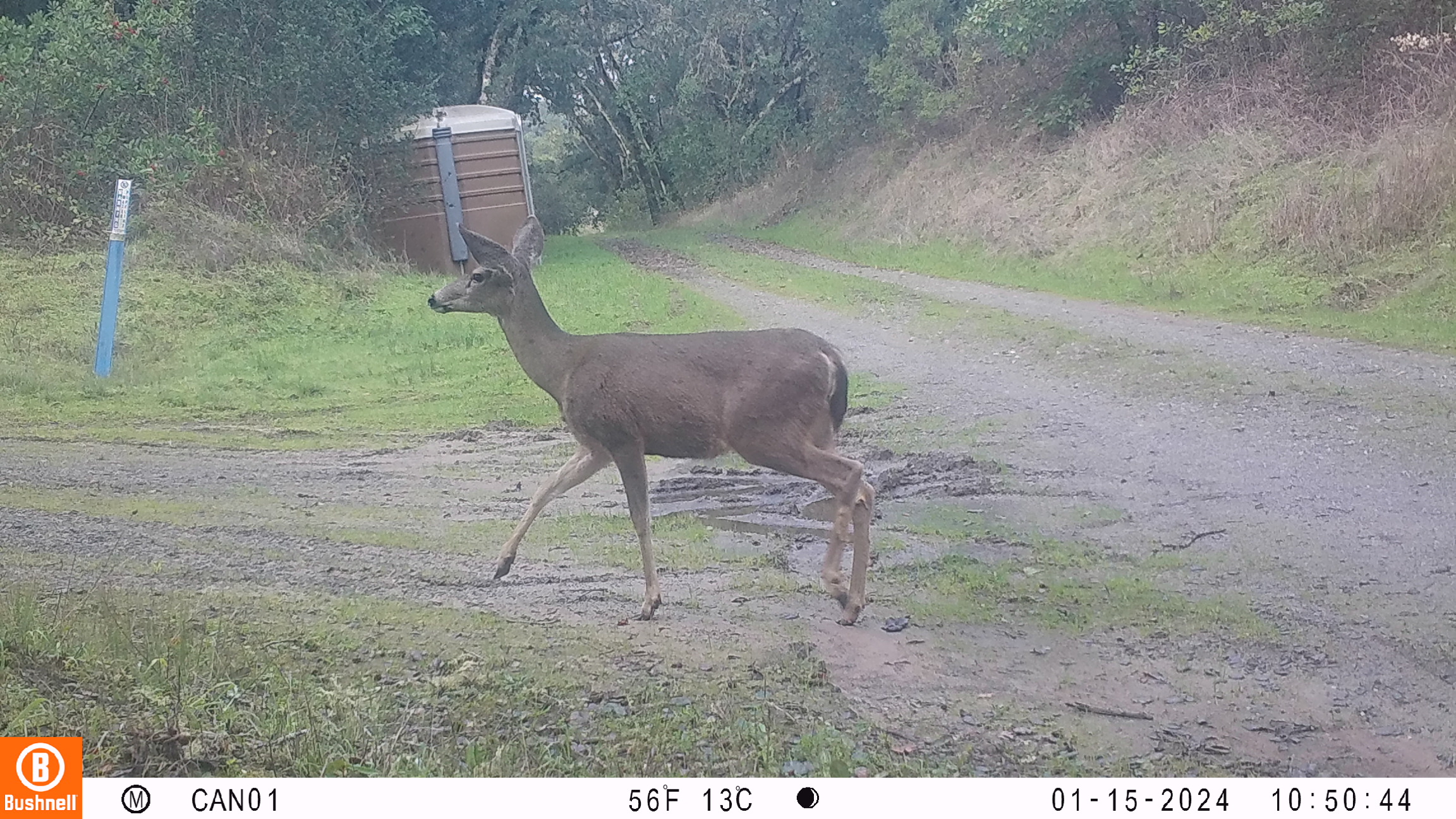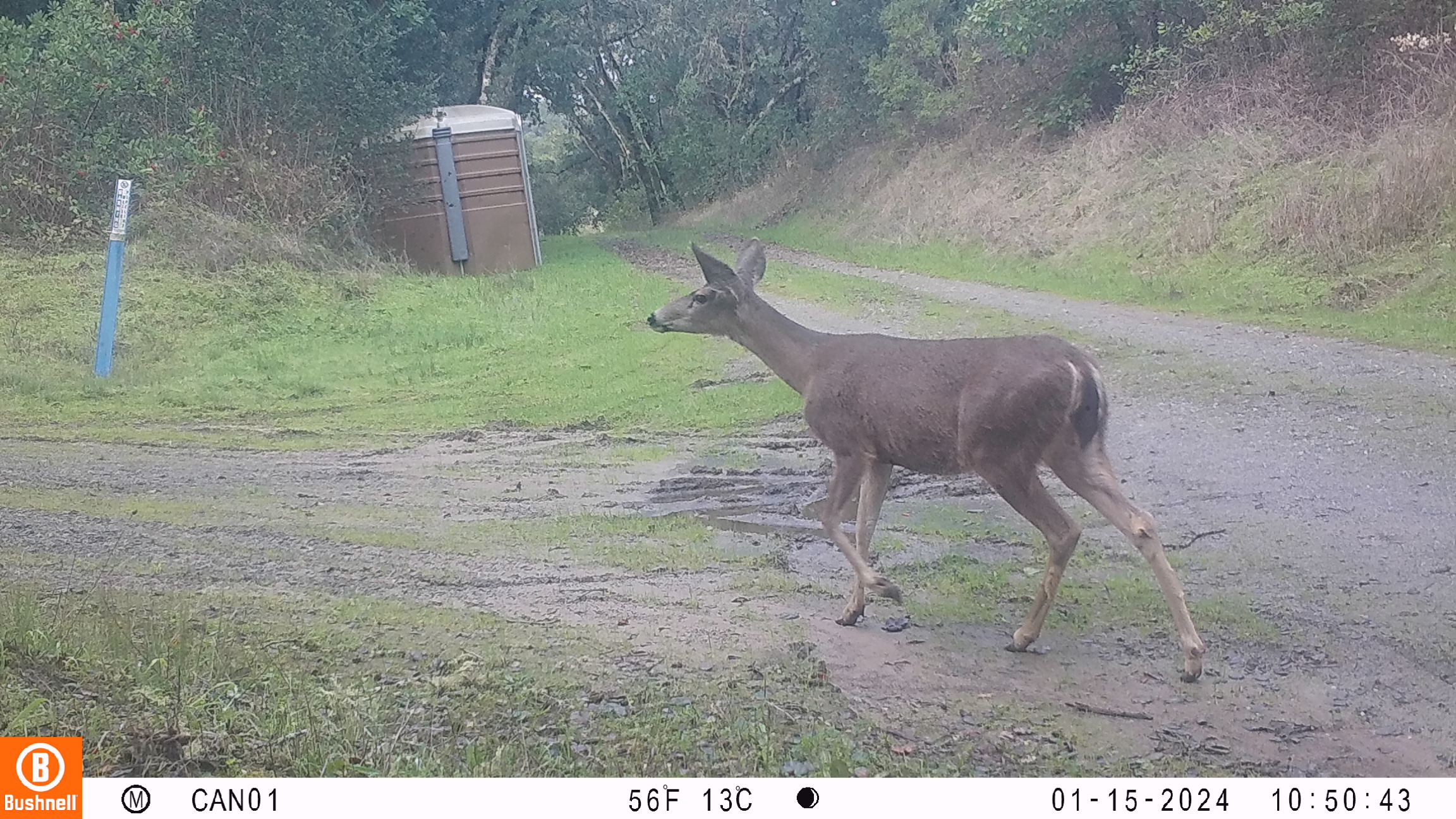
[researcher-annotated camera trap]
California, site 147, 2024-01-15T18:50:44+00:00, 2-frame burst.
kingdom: Animalia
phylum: Chordata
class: Mammalia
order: Artiodactyla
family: Cervidae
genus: Odocoileus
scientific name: Odocoileus hemionus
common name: mule deer